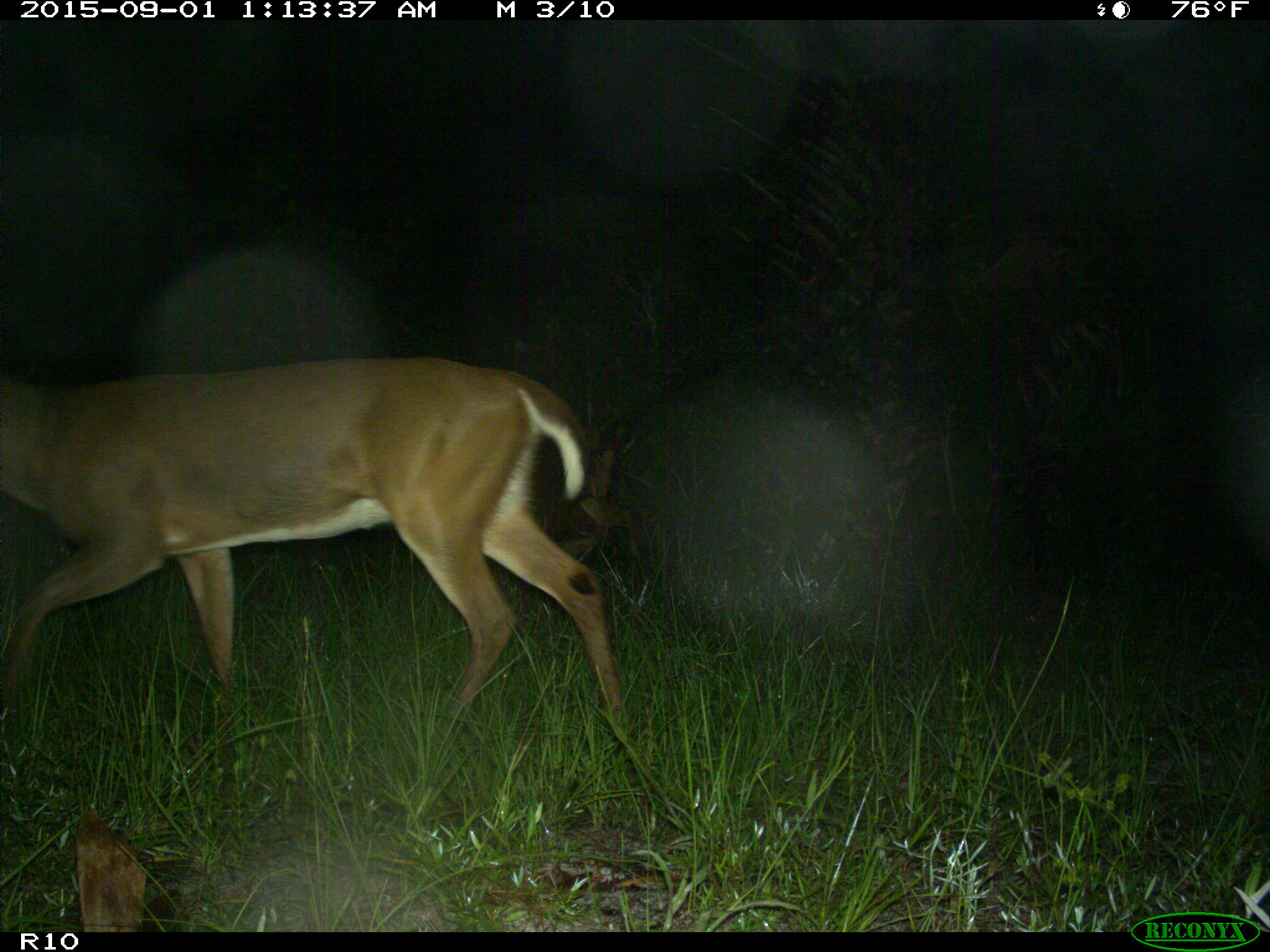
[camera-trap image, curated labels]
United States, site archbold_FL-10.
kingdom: Animalia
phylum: Chordata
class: Mammalia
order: Artiodactyla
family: Cervidae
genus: Odocoileus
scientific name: Odocoileus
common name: deer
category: unidentified deer